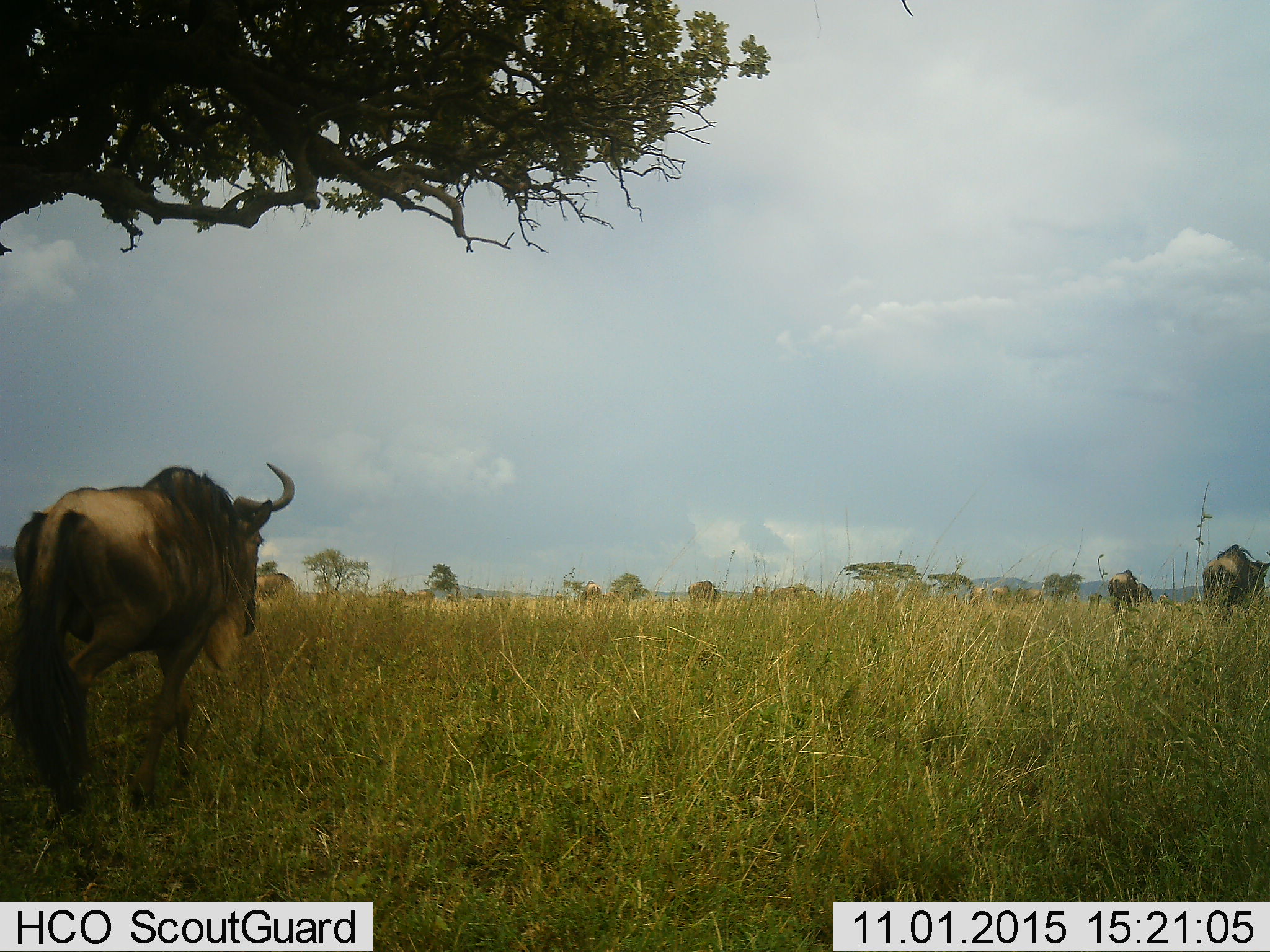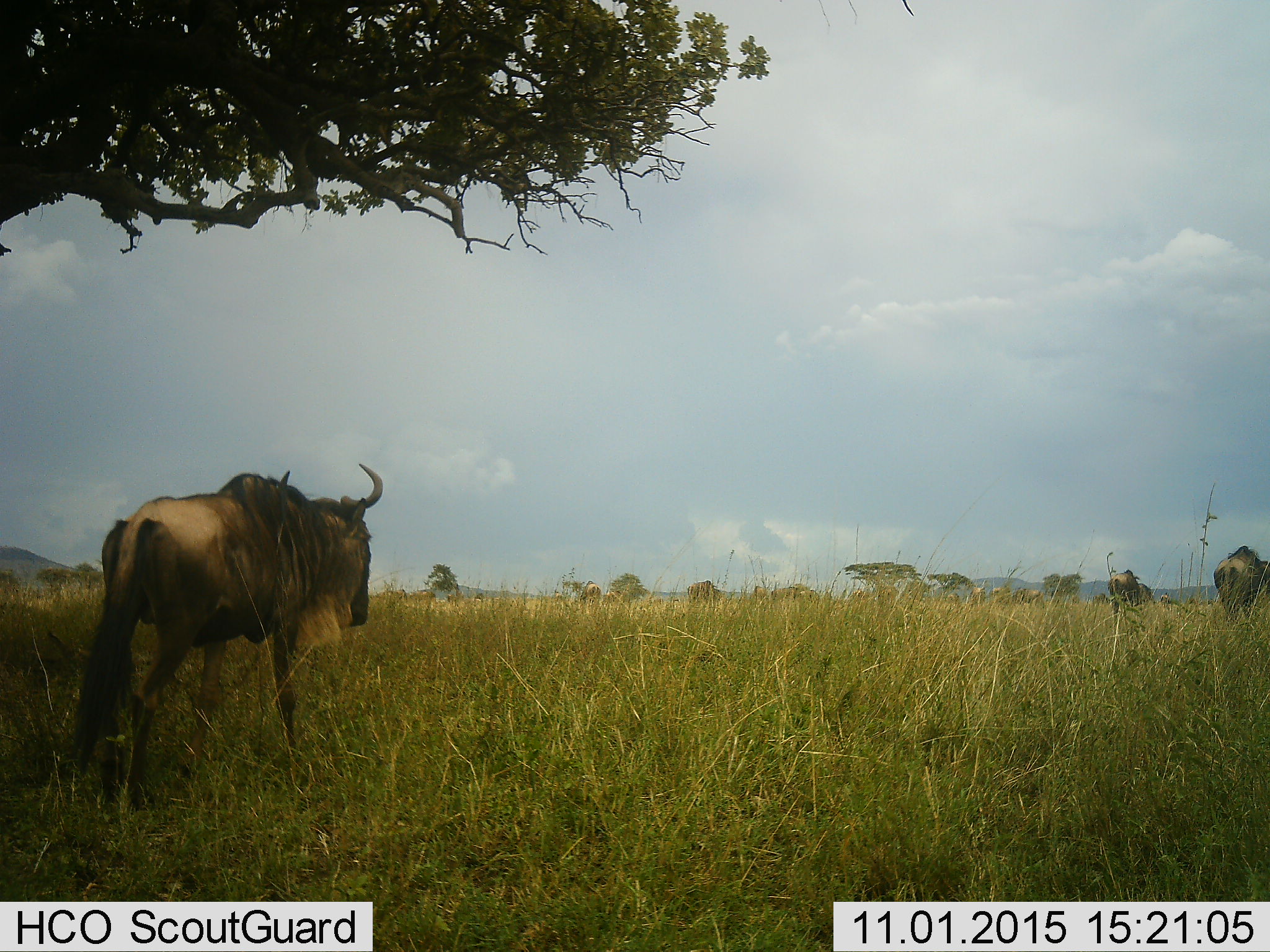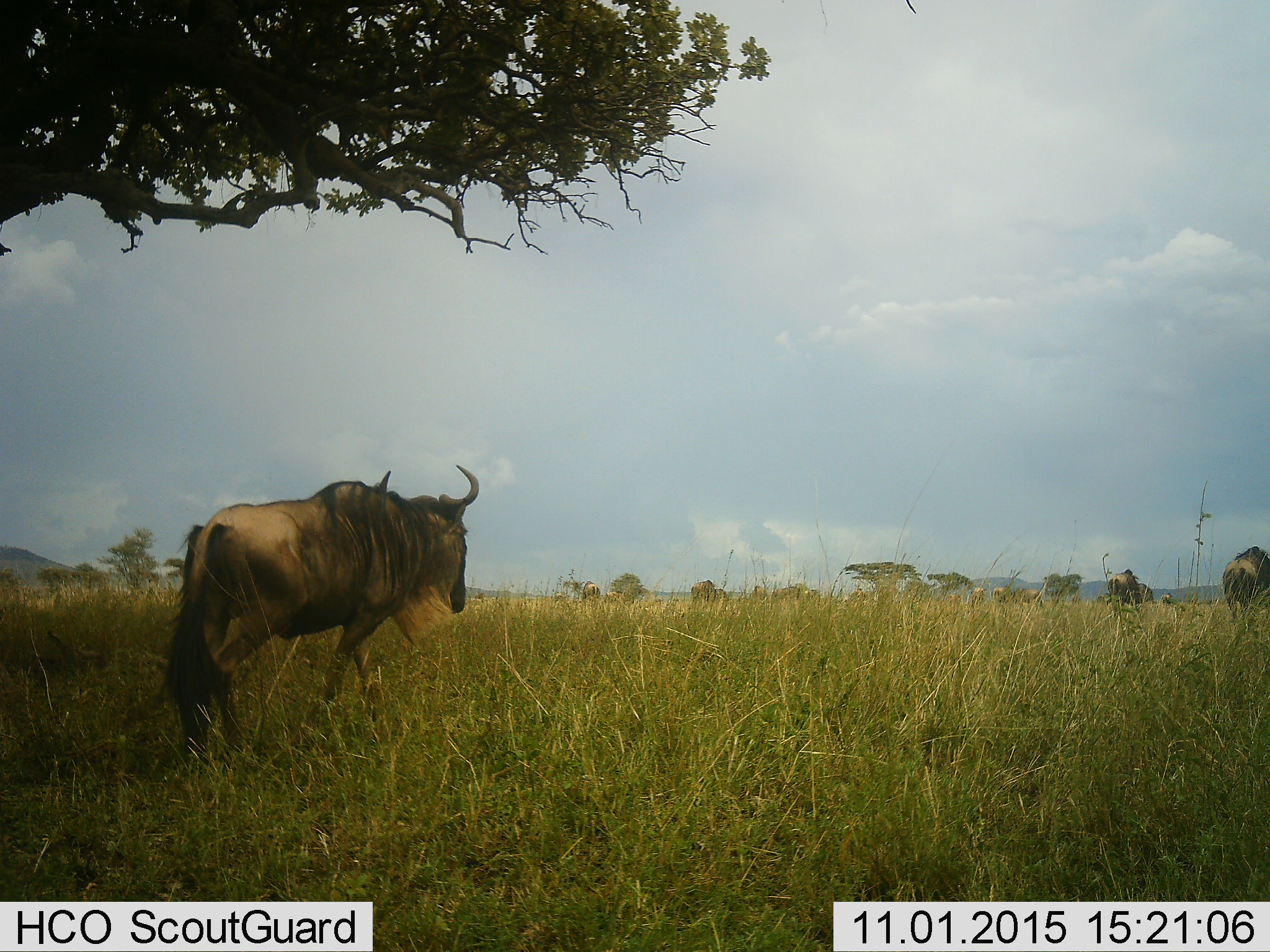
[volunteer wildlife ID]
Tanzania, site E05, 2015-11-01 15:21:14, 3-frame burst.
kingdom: Animalia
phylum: Chordata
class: Mammalia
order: Artiodactyla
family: Bovidae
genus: Connochaetes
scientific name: Connochaetes taurinus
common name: blue wildebeest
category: wildebeest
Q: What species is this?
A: Wildebeest (blue wildebeest) (Connochaetes taurinus).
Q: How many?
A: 11-50.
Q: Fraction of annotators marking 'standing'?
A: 50%.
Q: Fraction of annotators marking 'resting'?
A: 6%.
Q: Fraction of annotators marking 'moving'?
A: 94%.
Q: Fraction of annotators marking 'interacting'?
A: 0%.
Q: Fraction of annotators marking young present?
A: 0%.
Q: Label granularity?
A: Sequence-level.